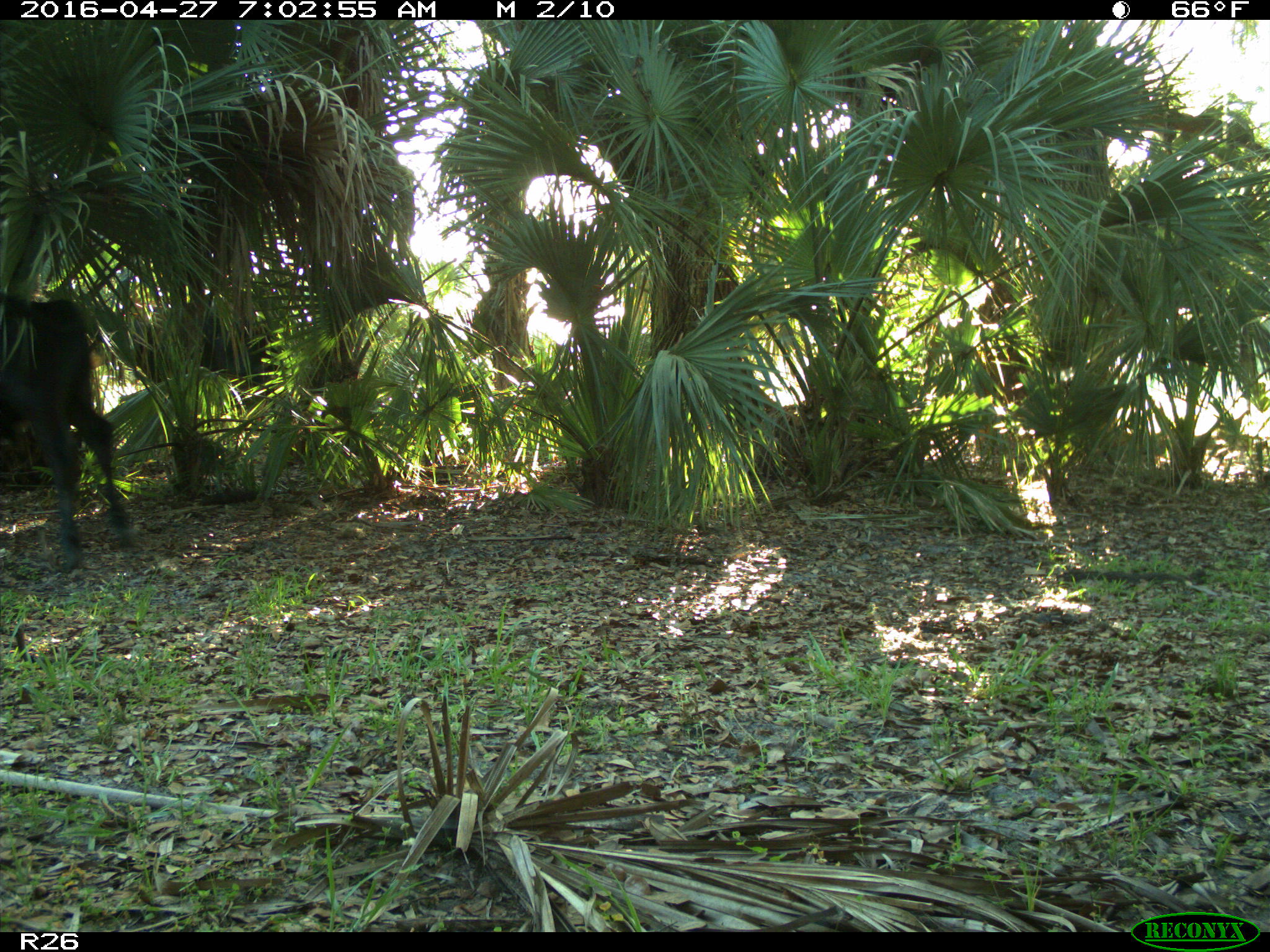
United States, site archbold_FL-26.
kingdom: Animalia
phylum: Chordata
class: Mammalia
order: Artiodactyla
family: Bovidae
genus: Bos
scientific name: Bos taurus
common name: domestic cow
Bos taurus (domestic cow).